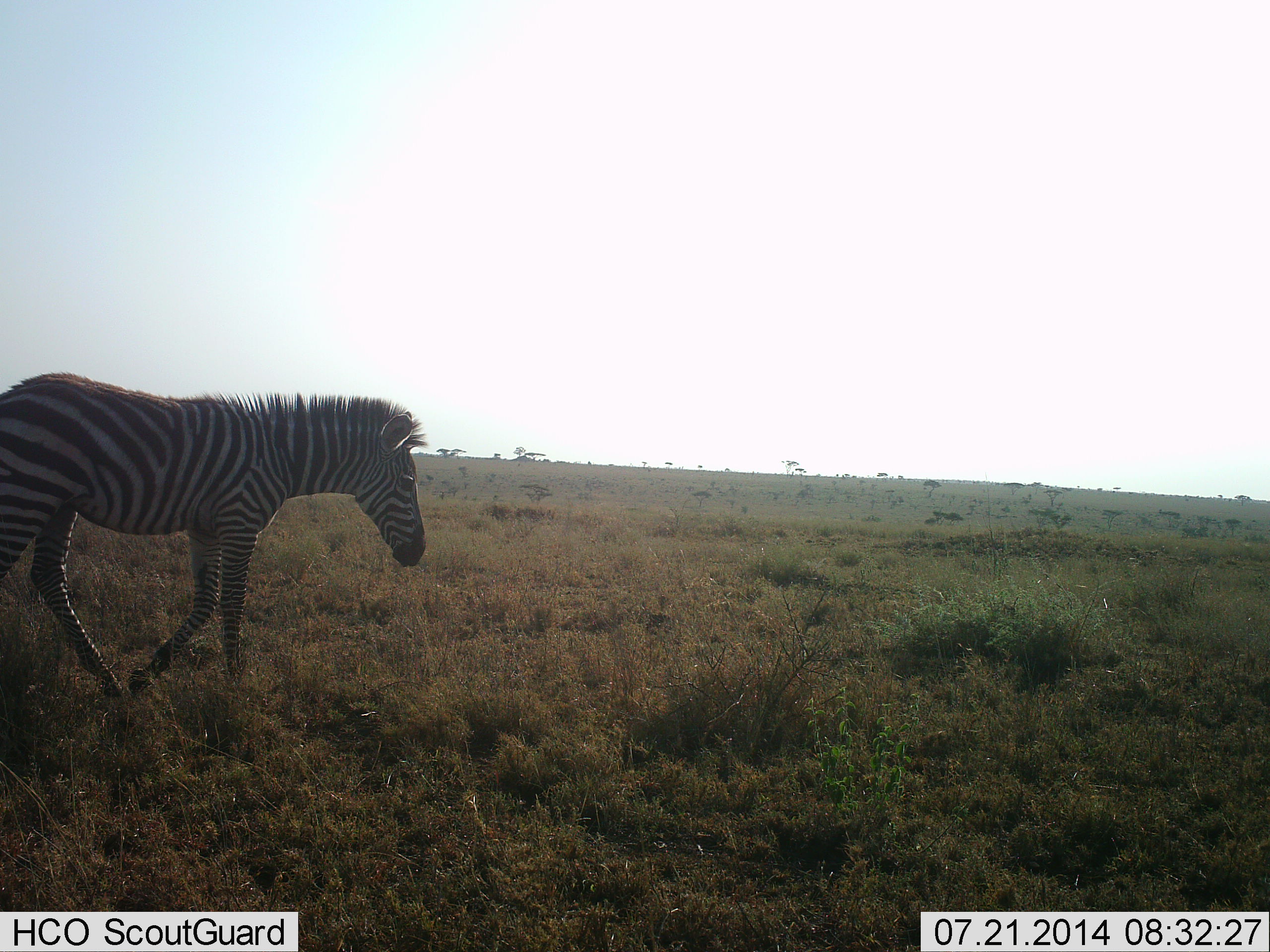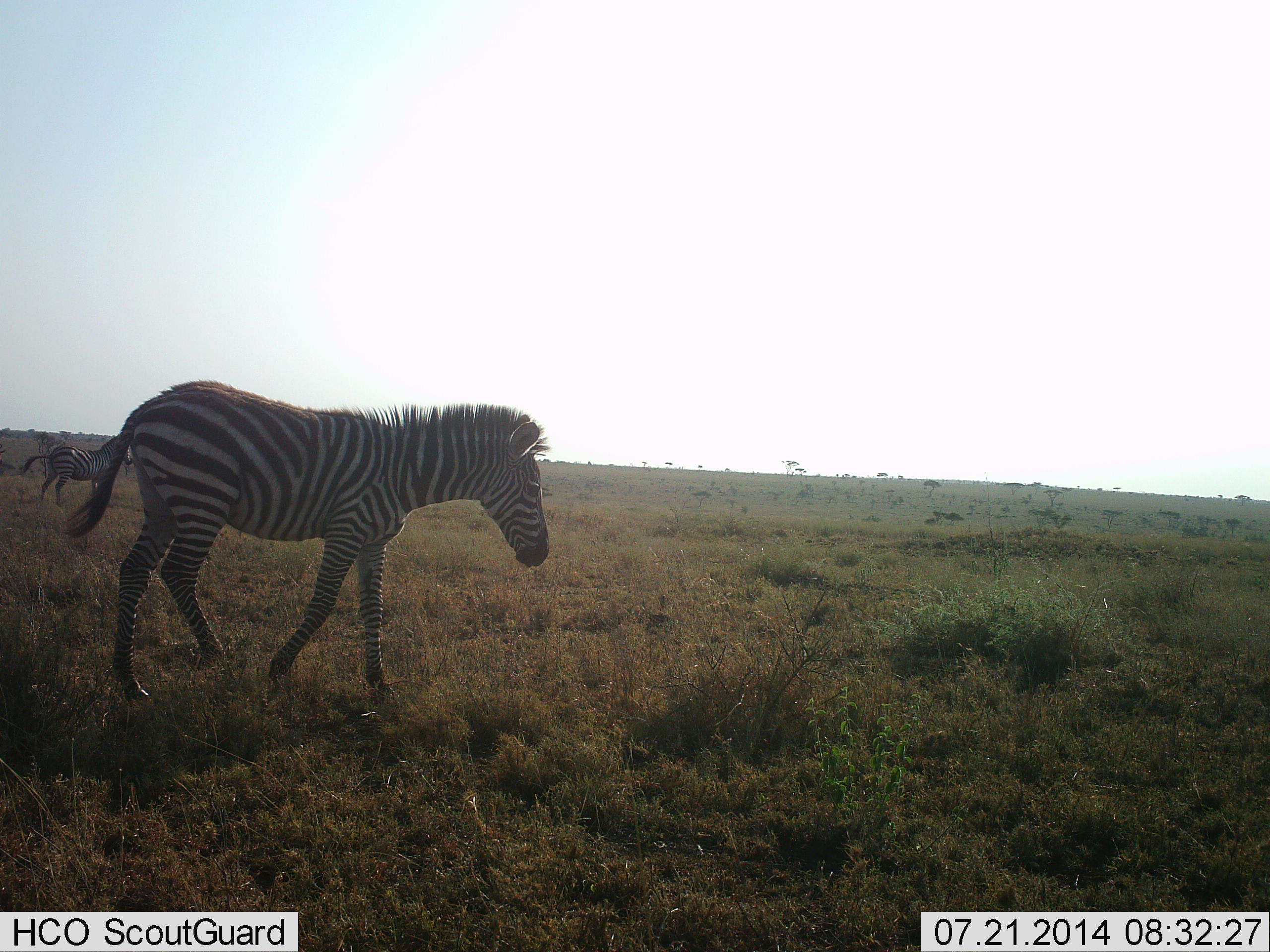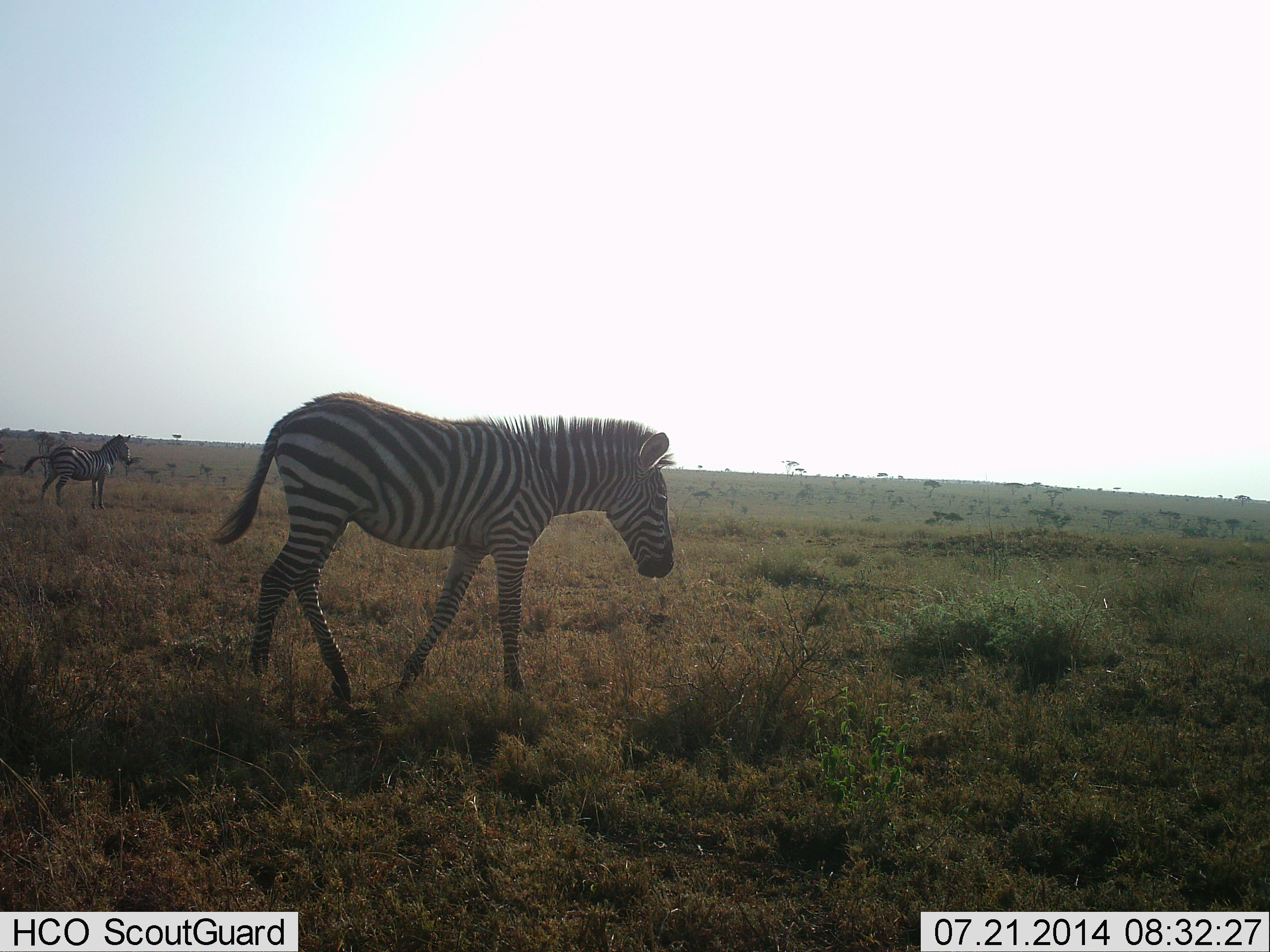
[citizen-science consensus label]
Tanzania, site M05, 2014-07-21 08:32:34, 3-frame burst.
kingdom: Animalia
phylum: Chordata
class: Mammalia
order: Perissodactyla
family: Equidae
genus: Equus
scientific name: Equus quagga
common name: plains zebra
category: zebra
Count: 2.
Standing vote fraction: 50%.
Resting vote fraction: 0%.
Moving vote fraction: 100%.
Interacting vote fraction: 0%.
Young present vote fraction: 0%.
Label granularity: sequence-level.